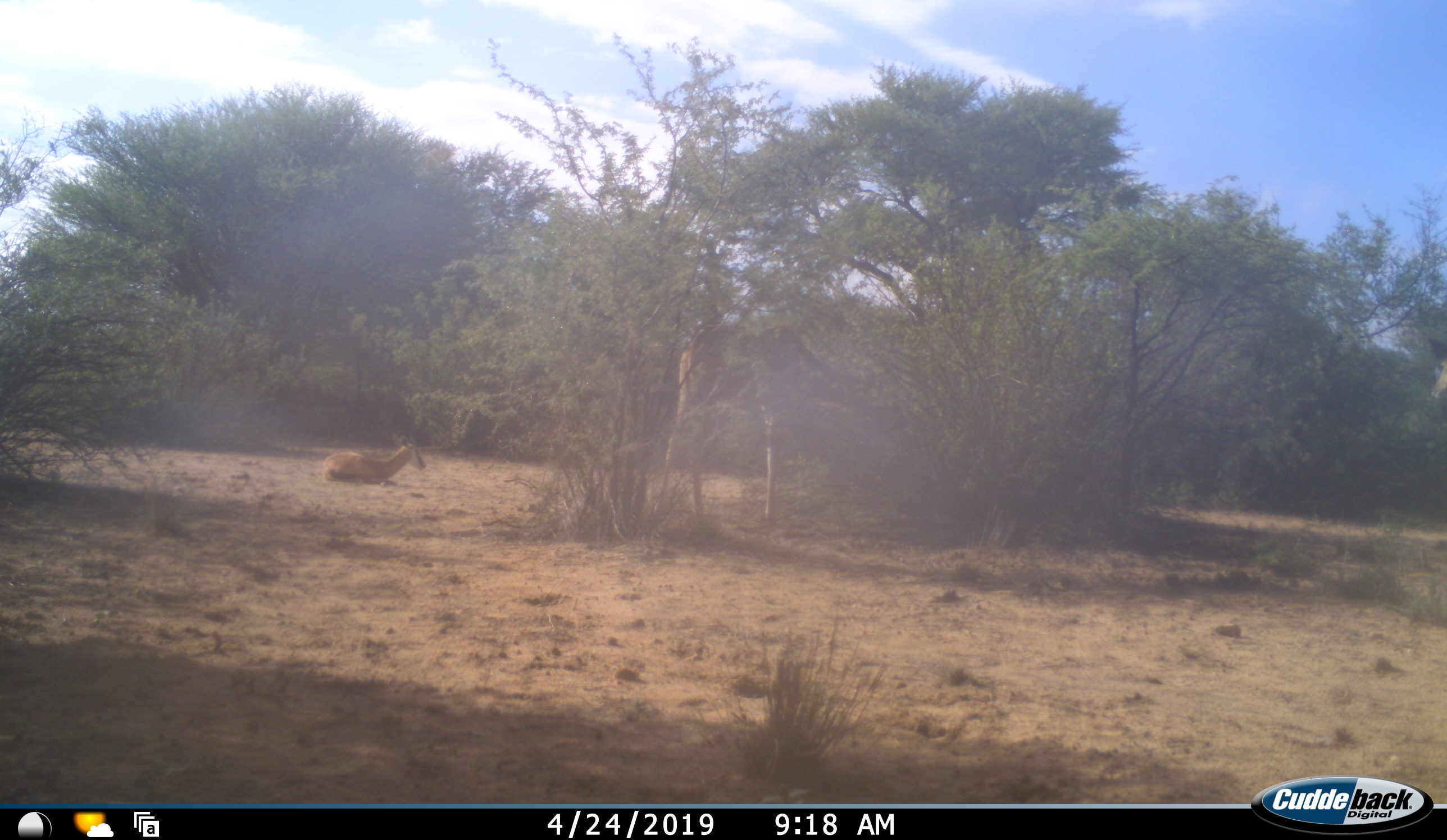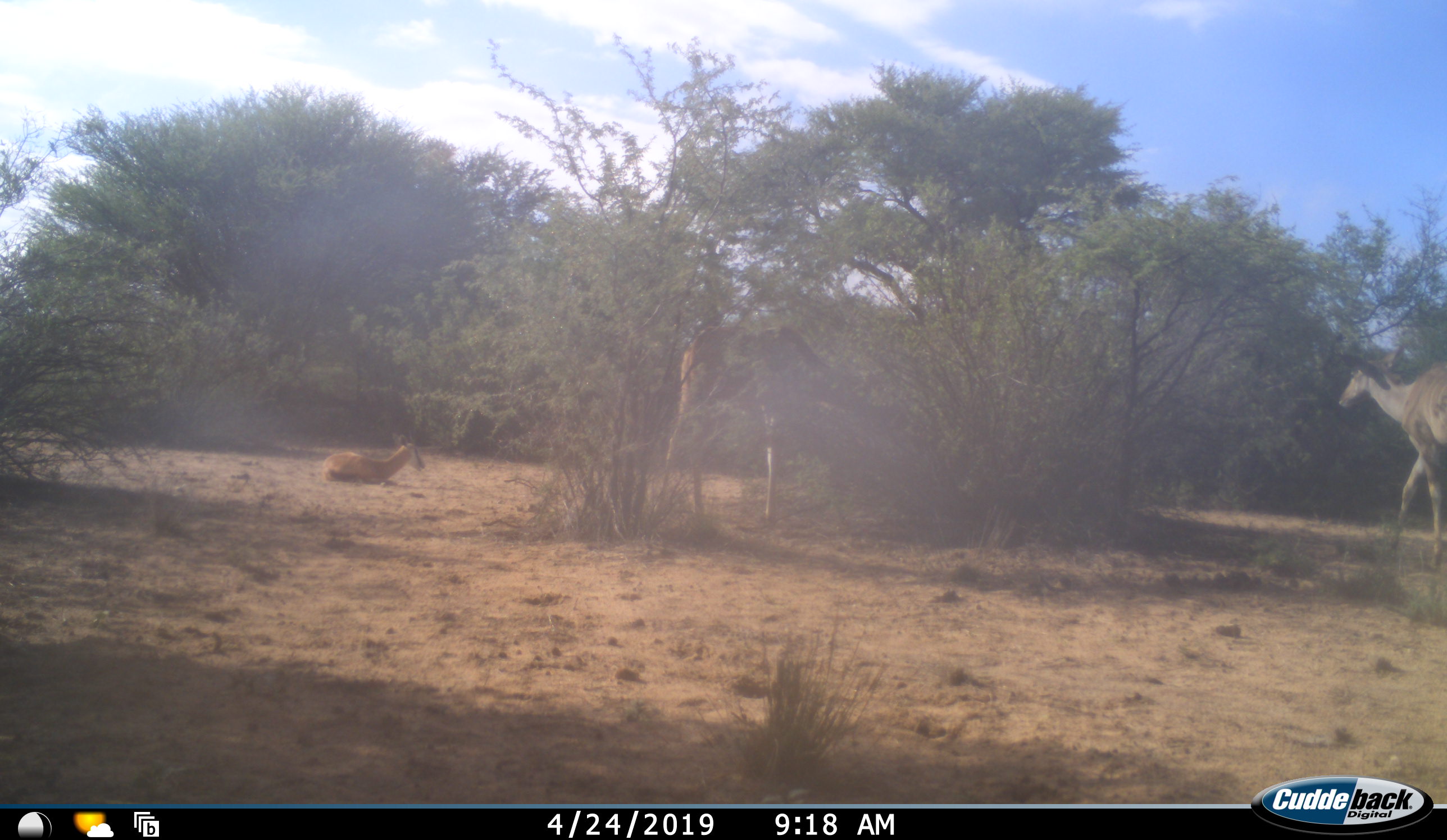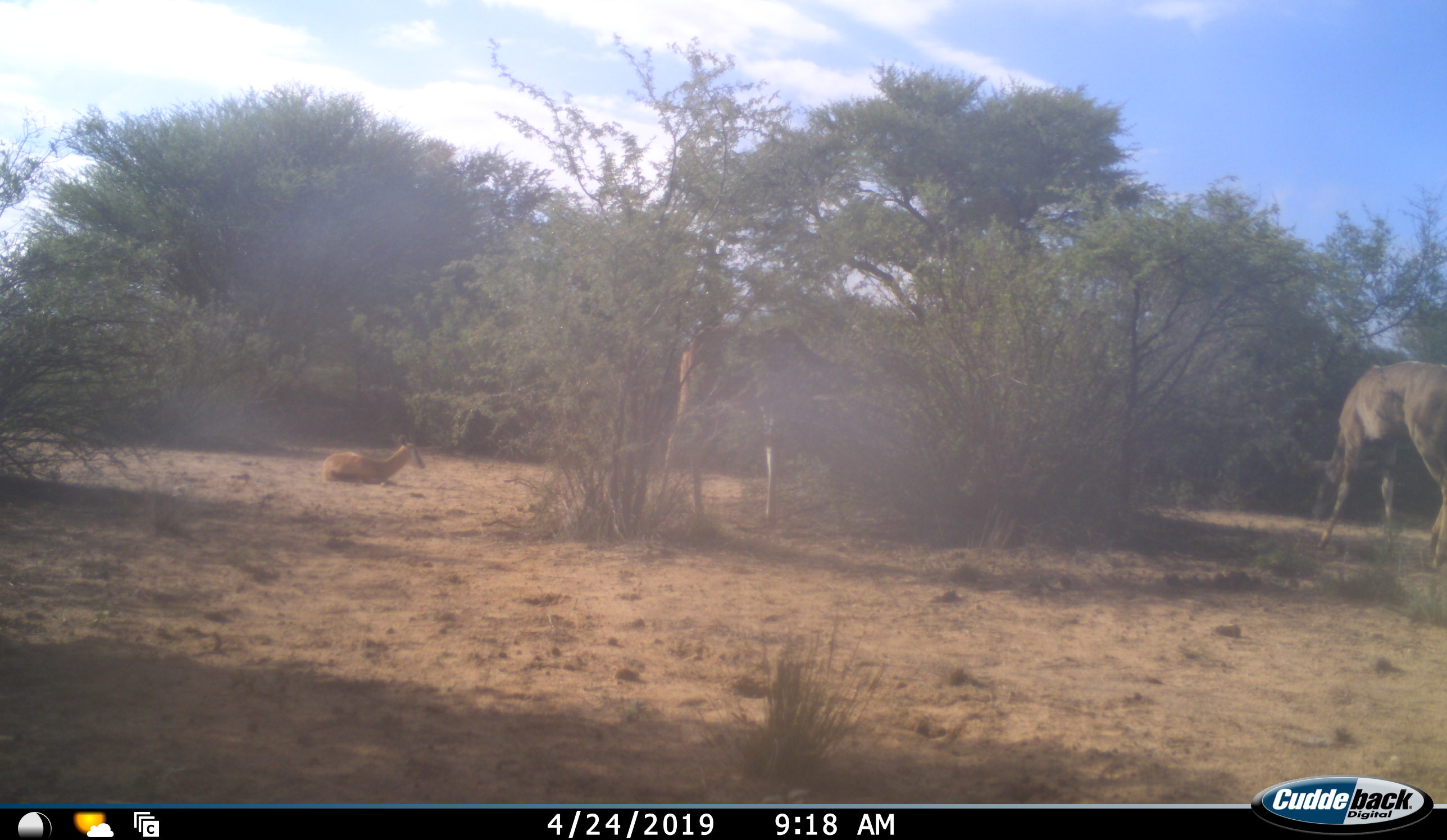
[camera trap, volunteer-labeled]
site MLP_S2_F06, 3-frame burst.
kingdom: Animalia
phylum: Chordata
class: Mammalia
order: Artiodactyla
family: Bovidae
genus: Antidorcas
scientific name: Antidorcas marsupialis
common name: springbok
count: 1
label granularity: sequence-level